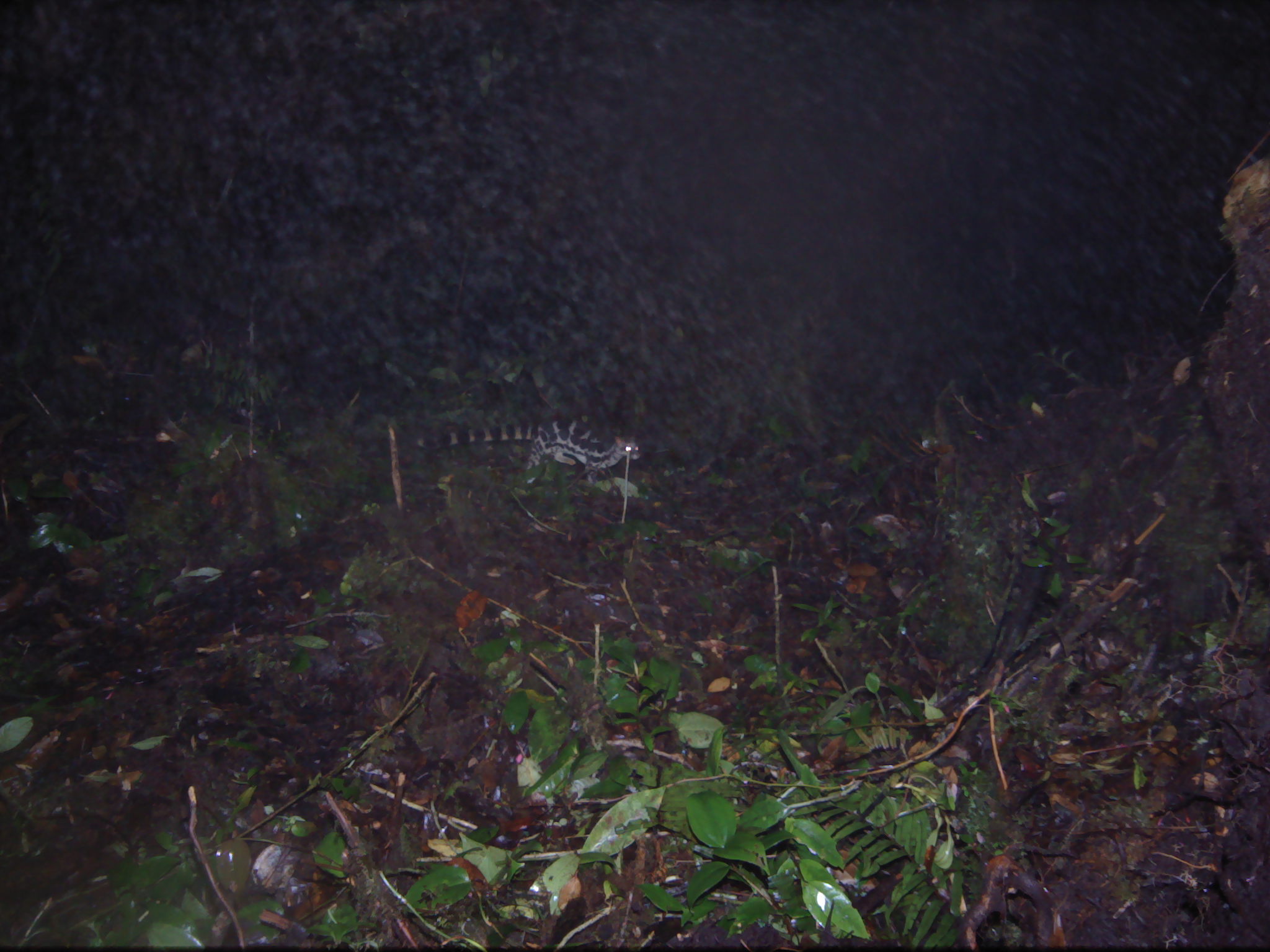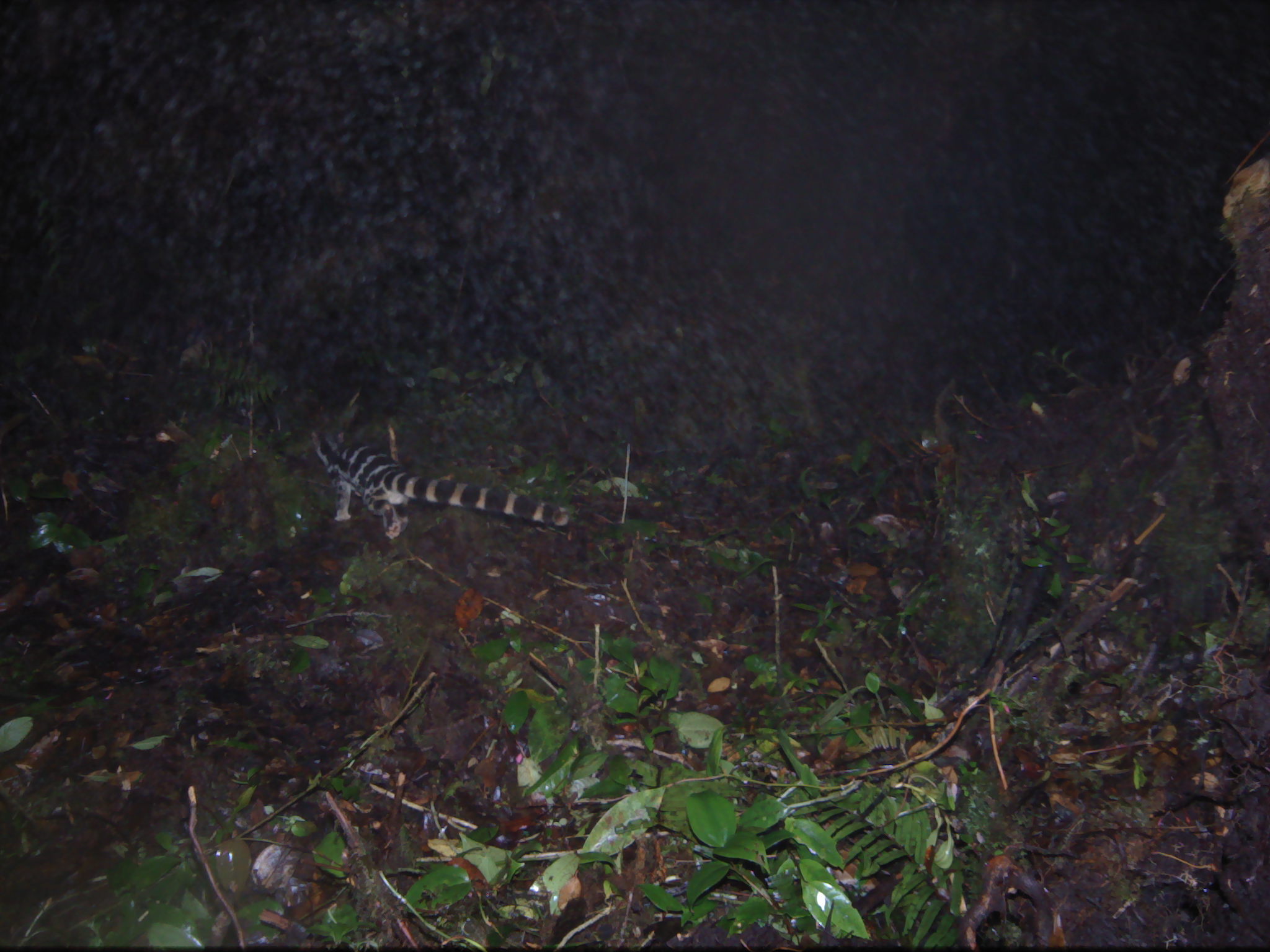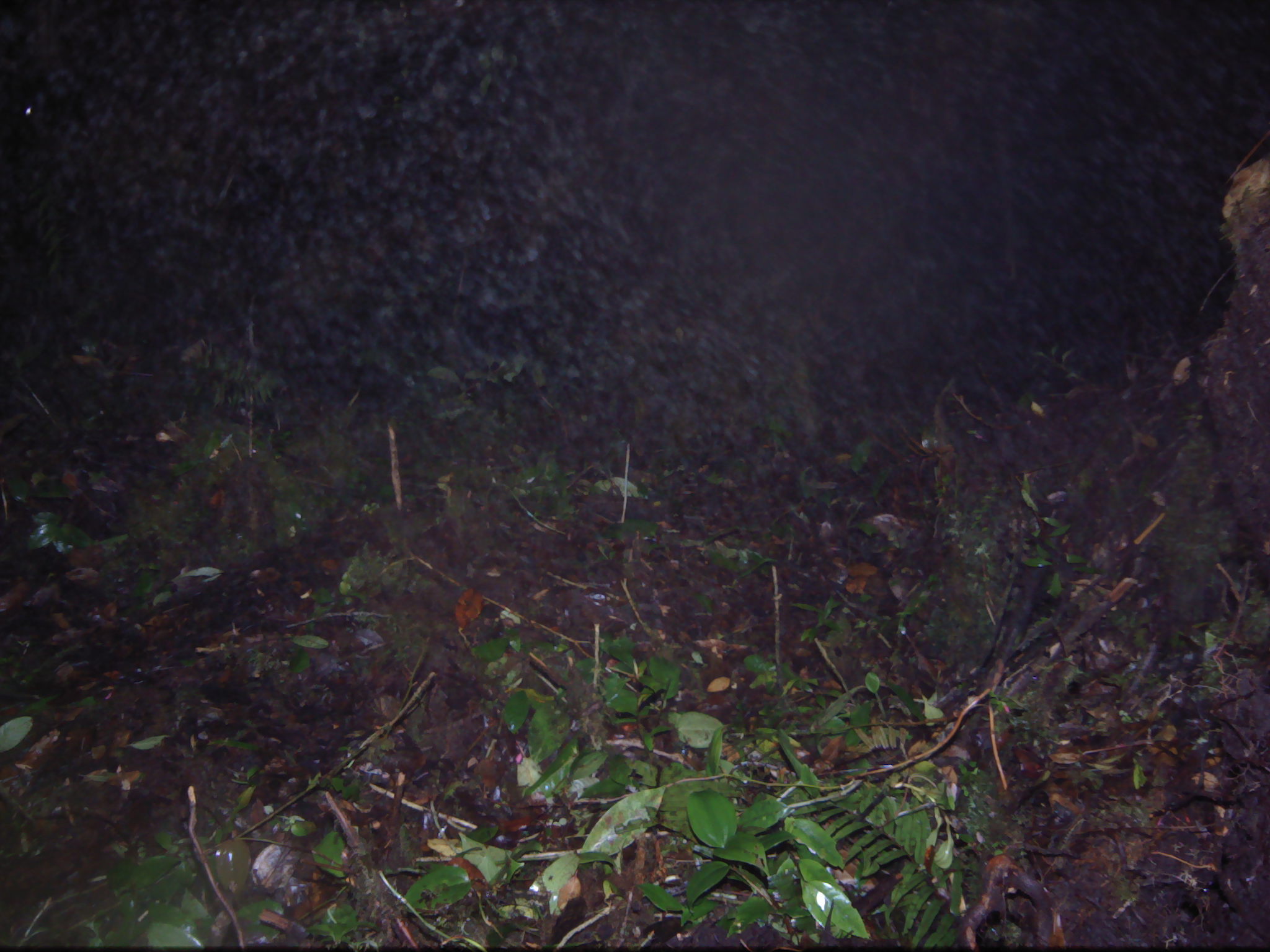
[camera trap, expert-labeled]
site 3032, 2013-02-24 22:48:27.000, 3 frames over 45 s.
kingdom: Animalia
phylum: Chordata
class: Mammalia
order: Carnivora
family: Prionodontidae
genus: Prionodon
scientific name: Prionodon linsang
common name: banded linsang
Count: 1.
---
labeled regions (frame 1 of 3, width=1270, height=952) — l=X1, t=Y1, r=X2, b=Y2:
prionodon linsang: l=416, t=417, r=641, b=485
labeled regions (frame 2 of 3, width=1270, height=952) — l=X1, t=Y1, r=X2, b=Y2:
prionodon linsang: l=311, t=430, r=568, b=539